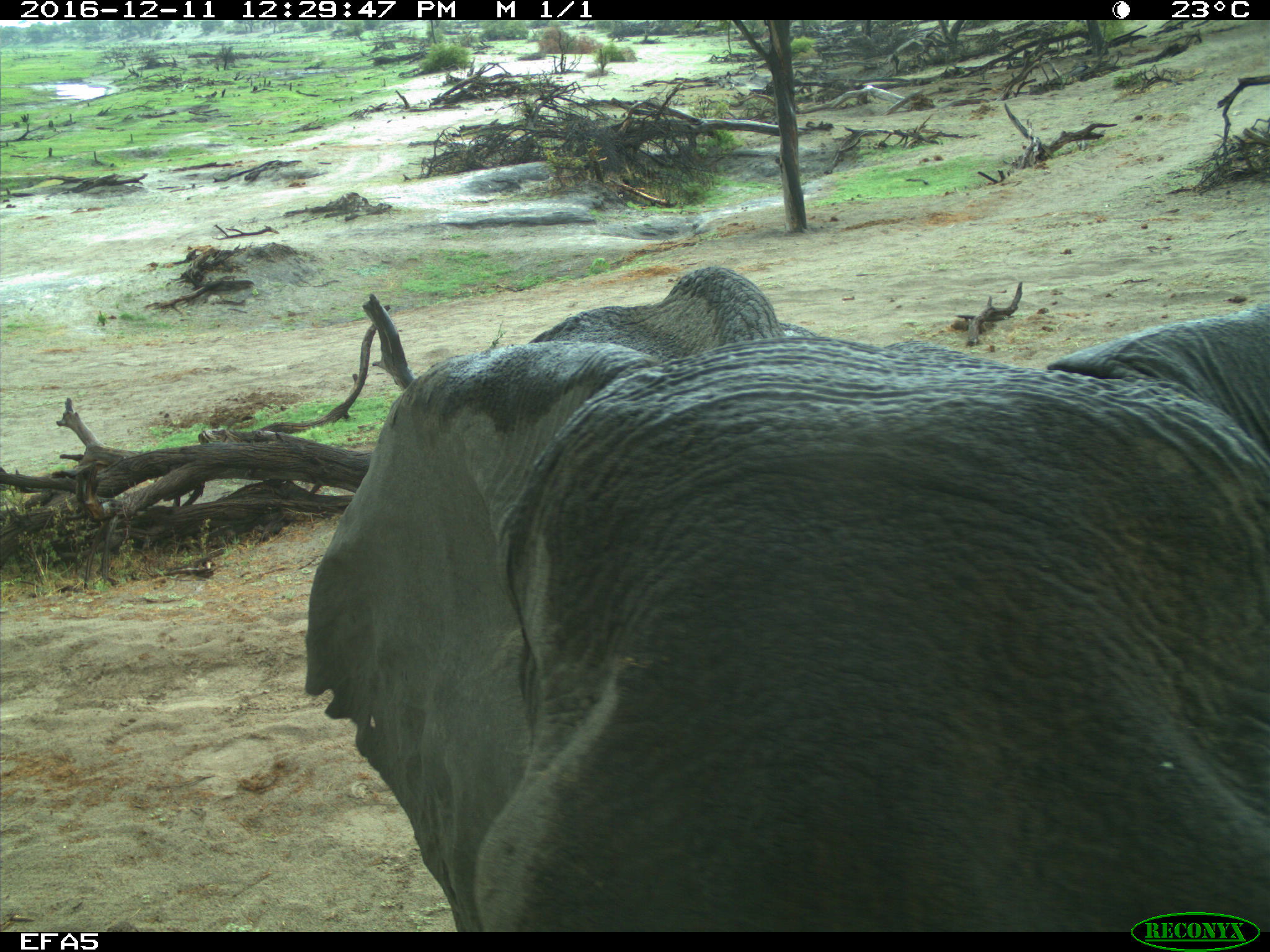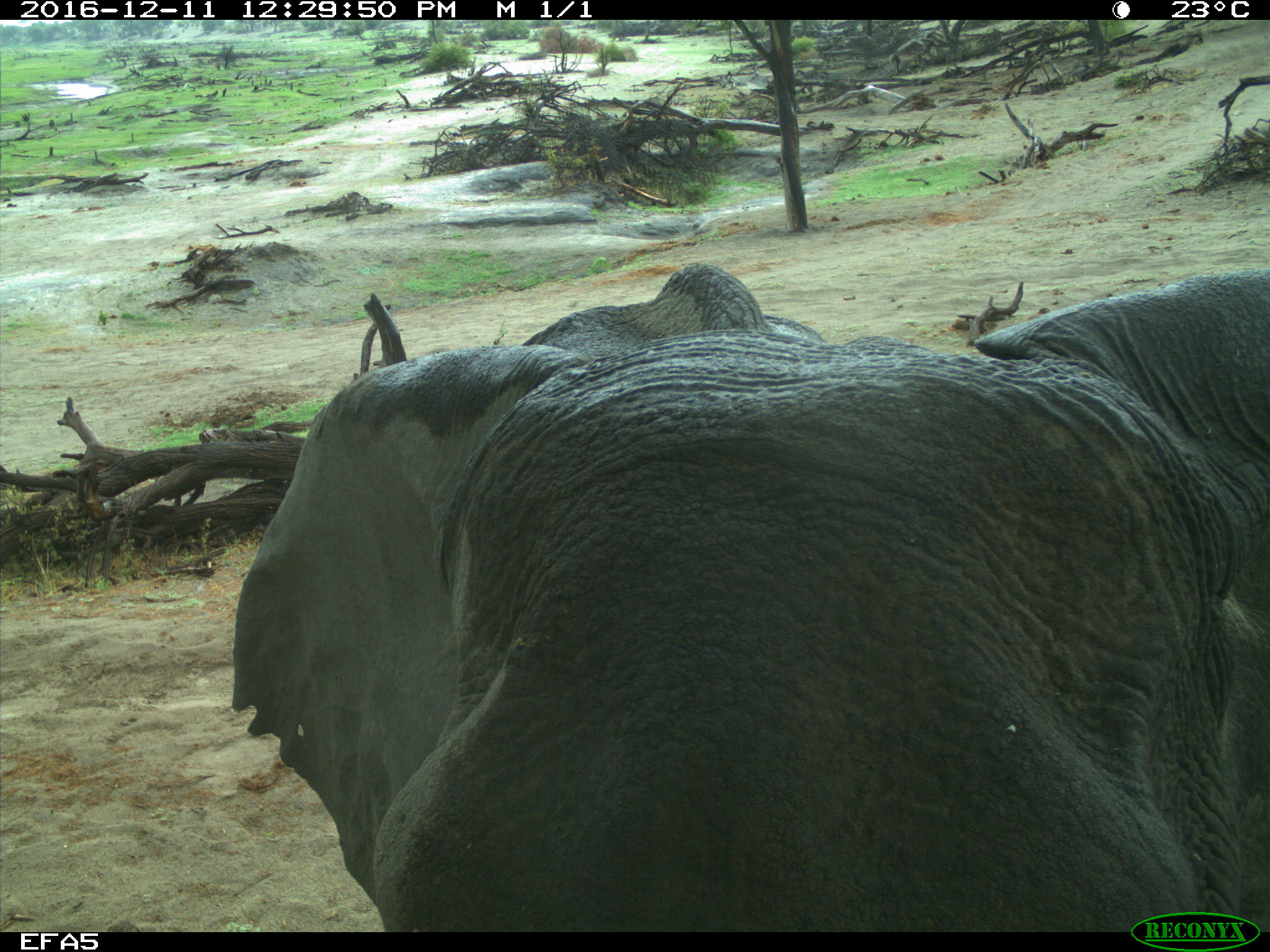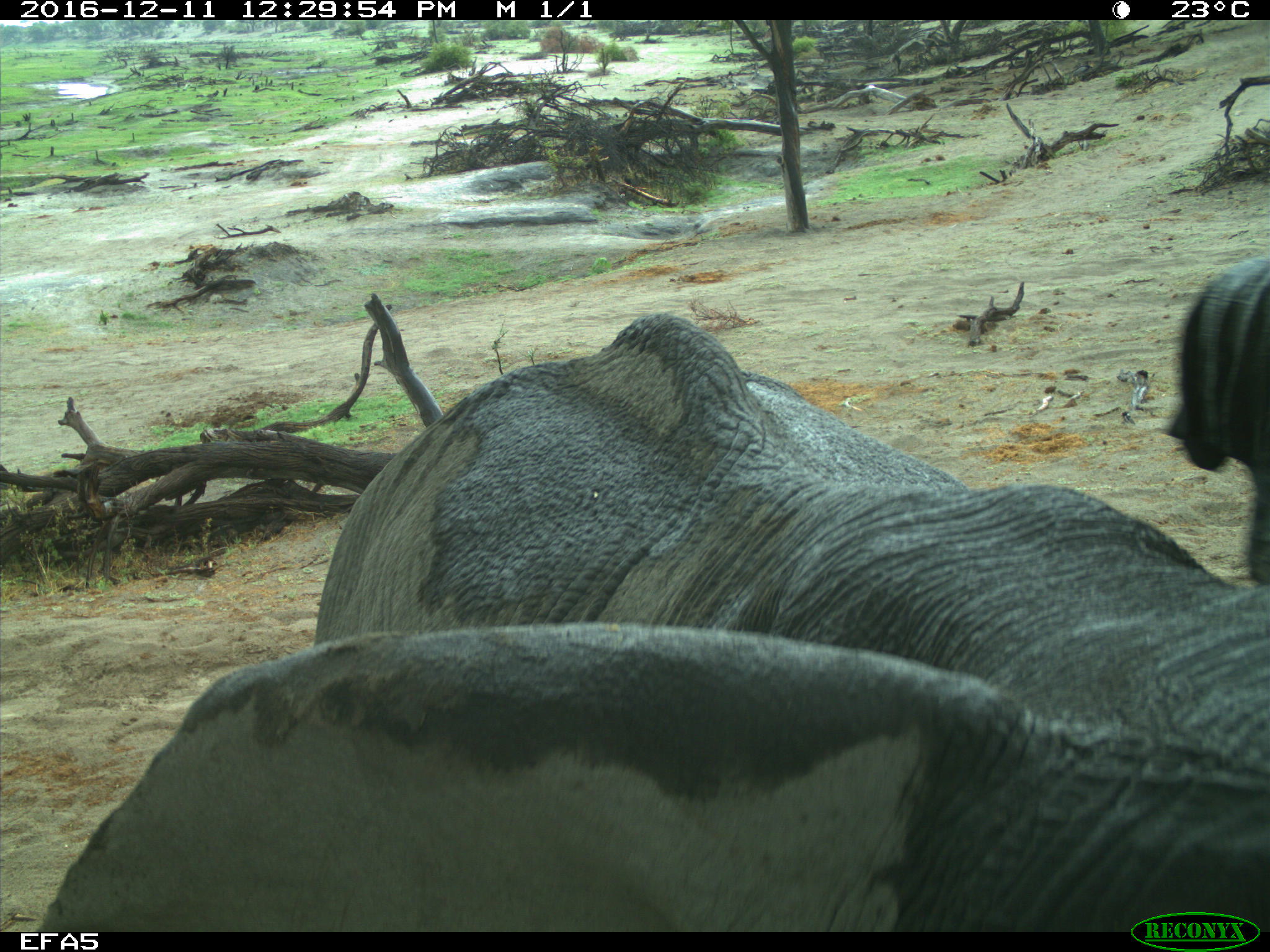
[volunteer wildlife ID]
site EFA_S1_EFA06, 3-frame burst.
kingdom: Animalia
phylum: Chordata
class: Mammalia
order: Proboscidea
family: Elephantidae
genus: Loxodonta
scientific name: Loxodonta africana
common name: african bush elephant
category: elephant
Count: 2.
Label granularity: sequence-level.